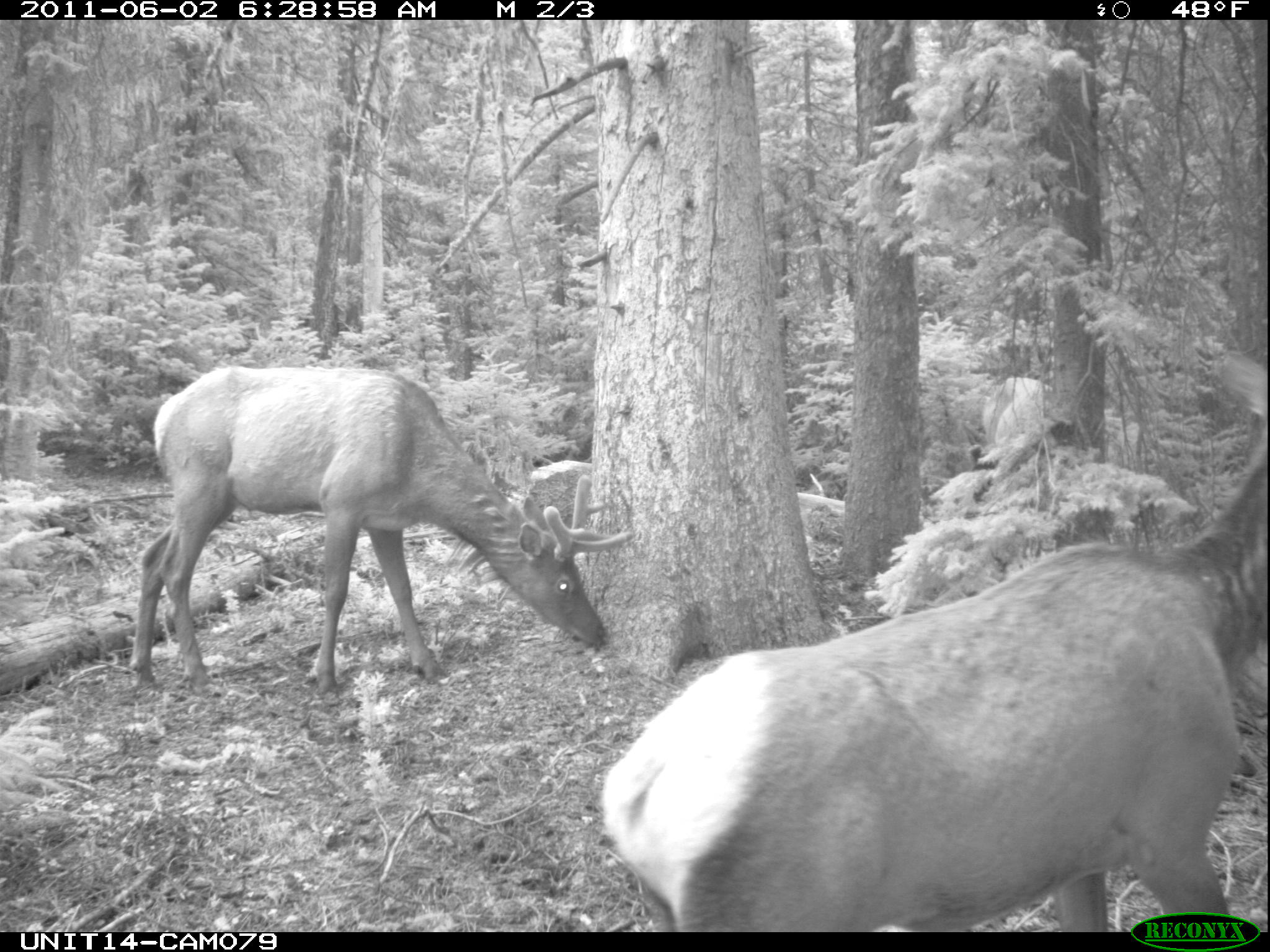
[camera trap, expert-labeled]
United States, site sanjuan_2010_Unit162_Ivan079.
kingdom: Animalia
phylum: Chordata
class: Mammalia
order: Artiodactyla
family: Cervidae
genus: Cervus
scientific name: Cervus elaphus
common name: red deer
Cervus elaphus (red deer).